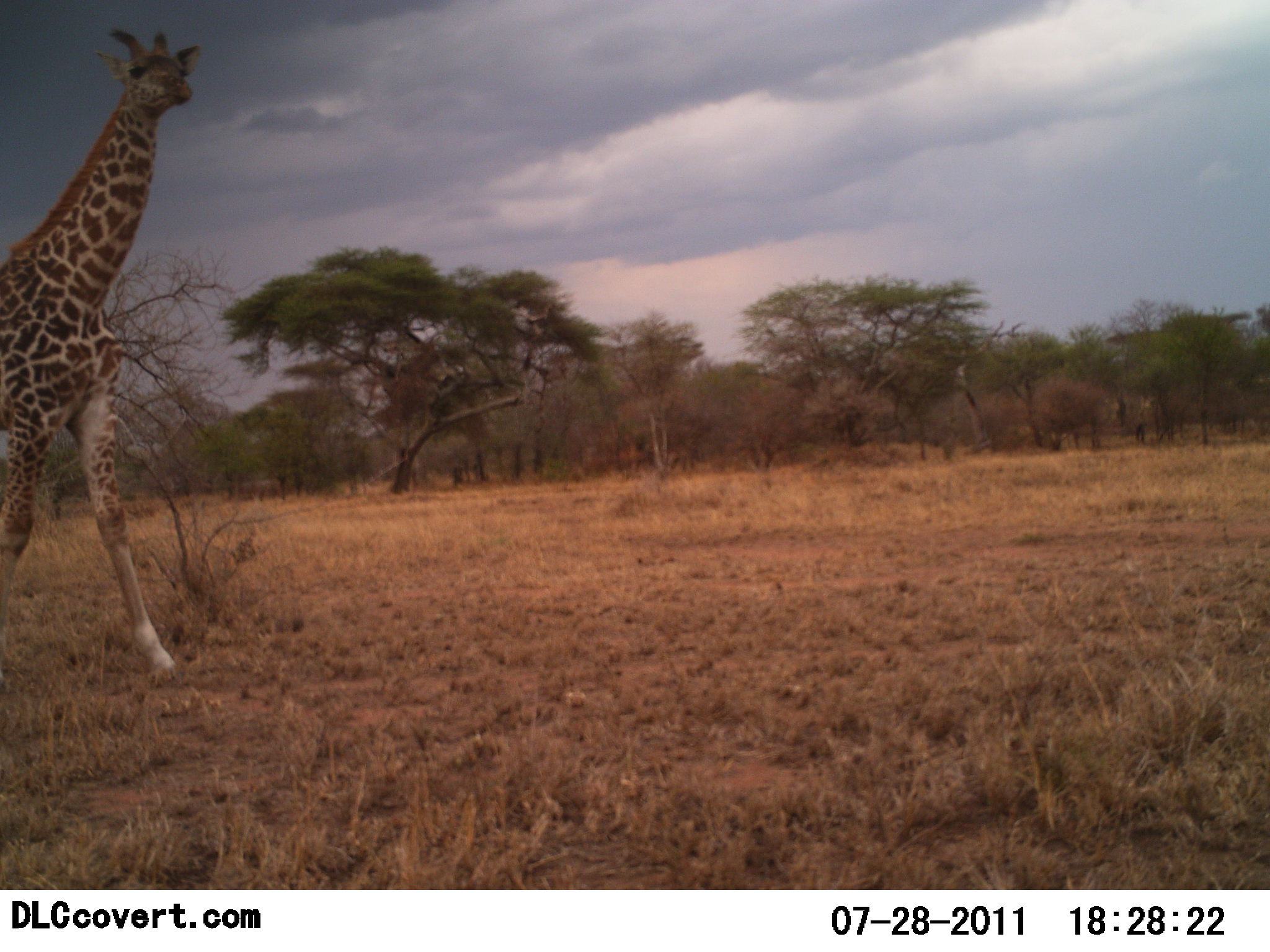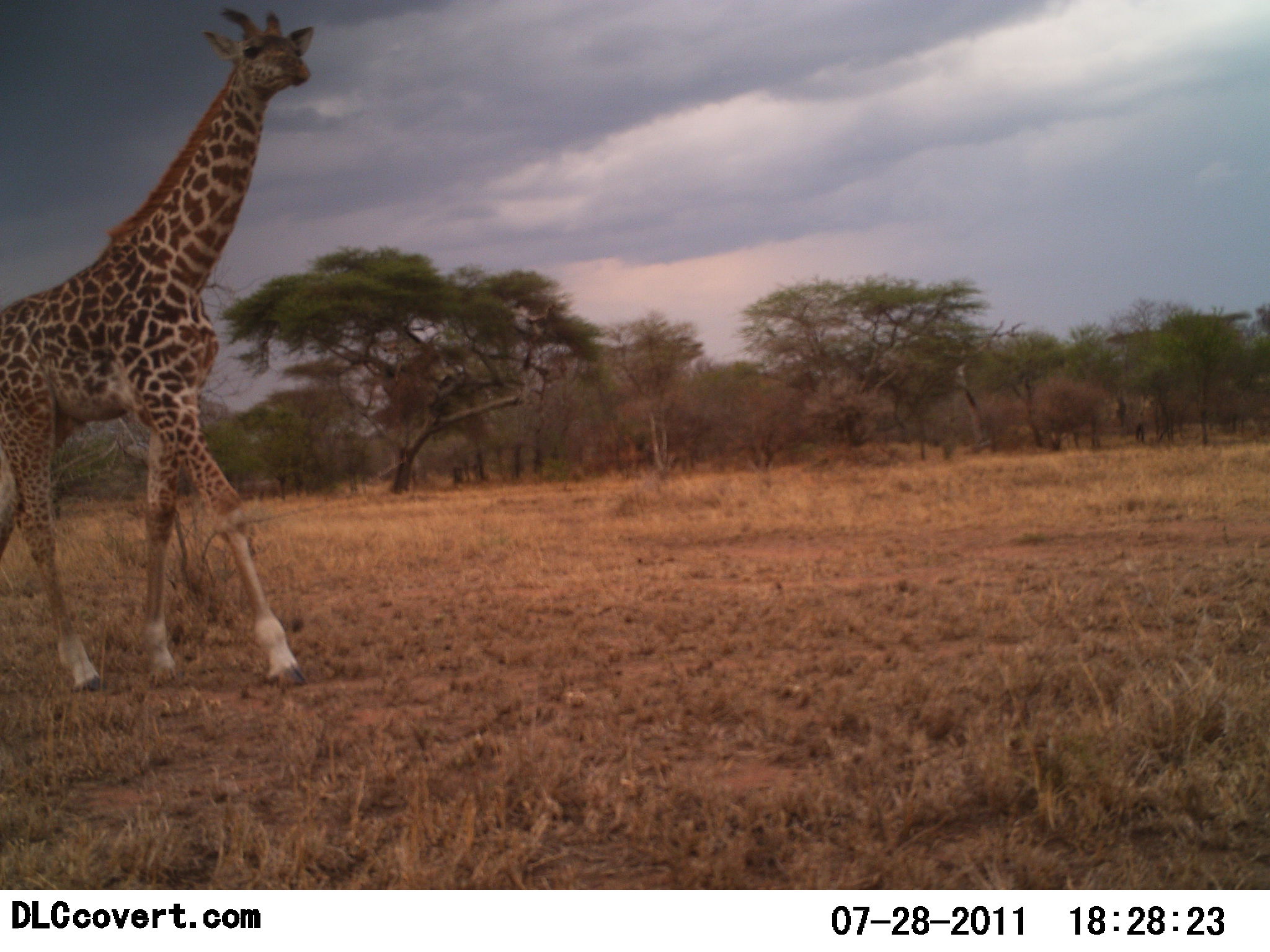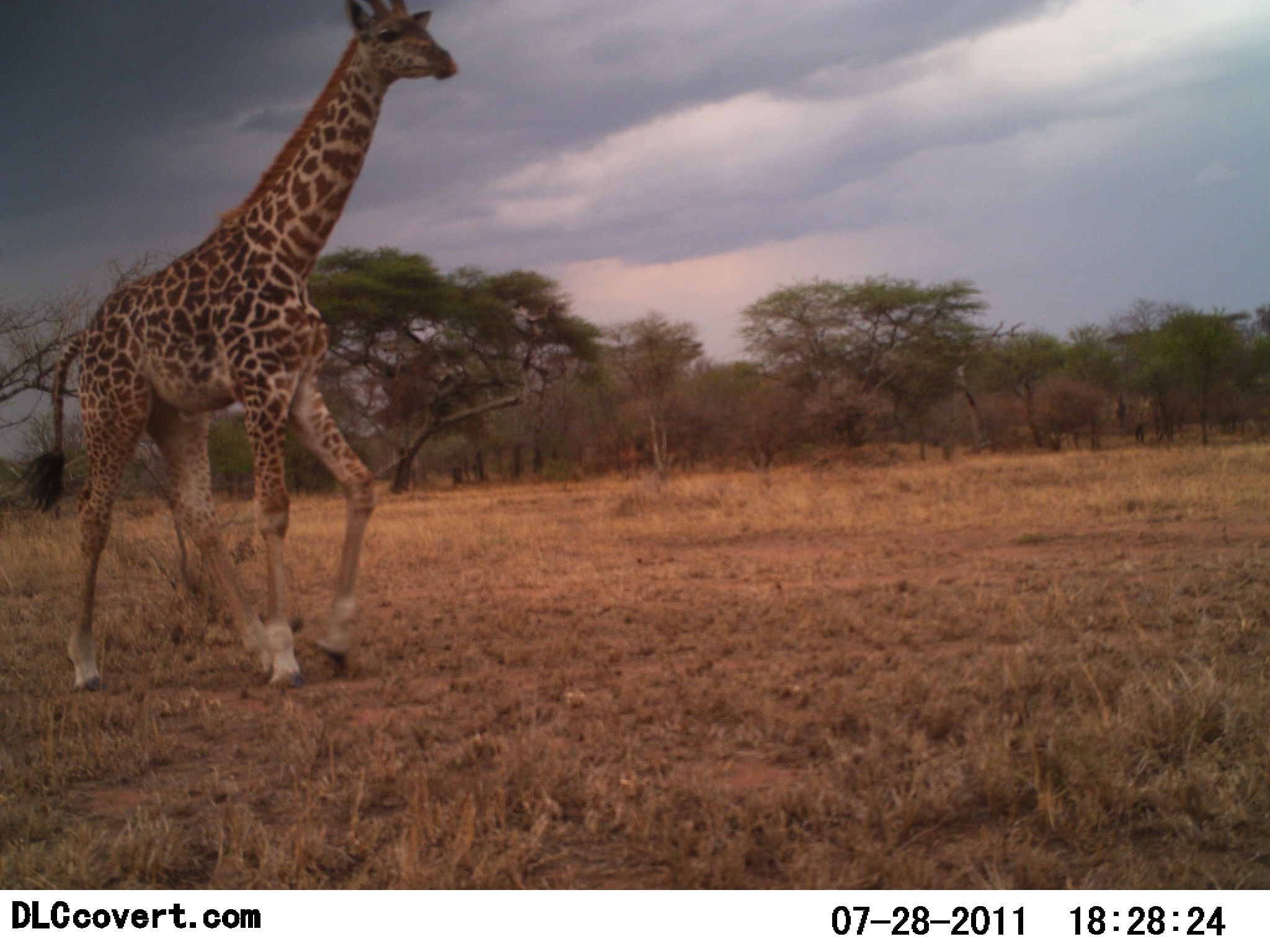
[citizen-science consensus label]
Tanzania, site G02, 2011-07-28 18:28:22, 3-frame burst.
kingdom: Animalia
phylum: Chordata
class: Mammalia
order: Artiodactyla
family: Giraffidae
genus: Giraffa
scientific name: Giraffa camelopardalis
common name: giraffe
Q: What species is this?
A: Giraffe (Giraffa camelopardalis).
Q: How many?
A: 1.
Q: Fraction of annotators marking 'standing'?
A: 0%.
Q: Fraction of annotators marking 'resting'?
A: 0%.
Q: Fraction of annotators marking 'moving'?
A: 100%.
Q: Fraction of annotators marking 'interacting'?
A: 0%.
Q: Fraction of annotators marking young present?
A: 0%.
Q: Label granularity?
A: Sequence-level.